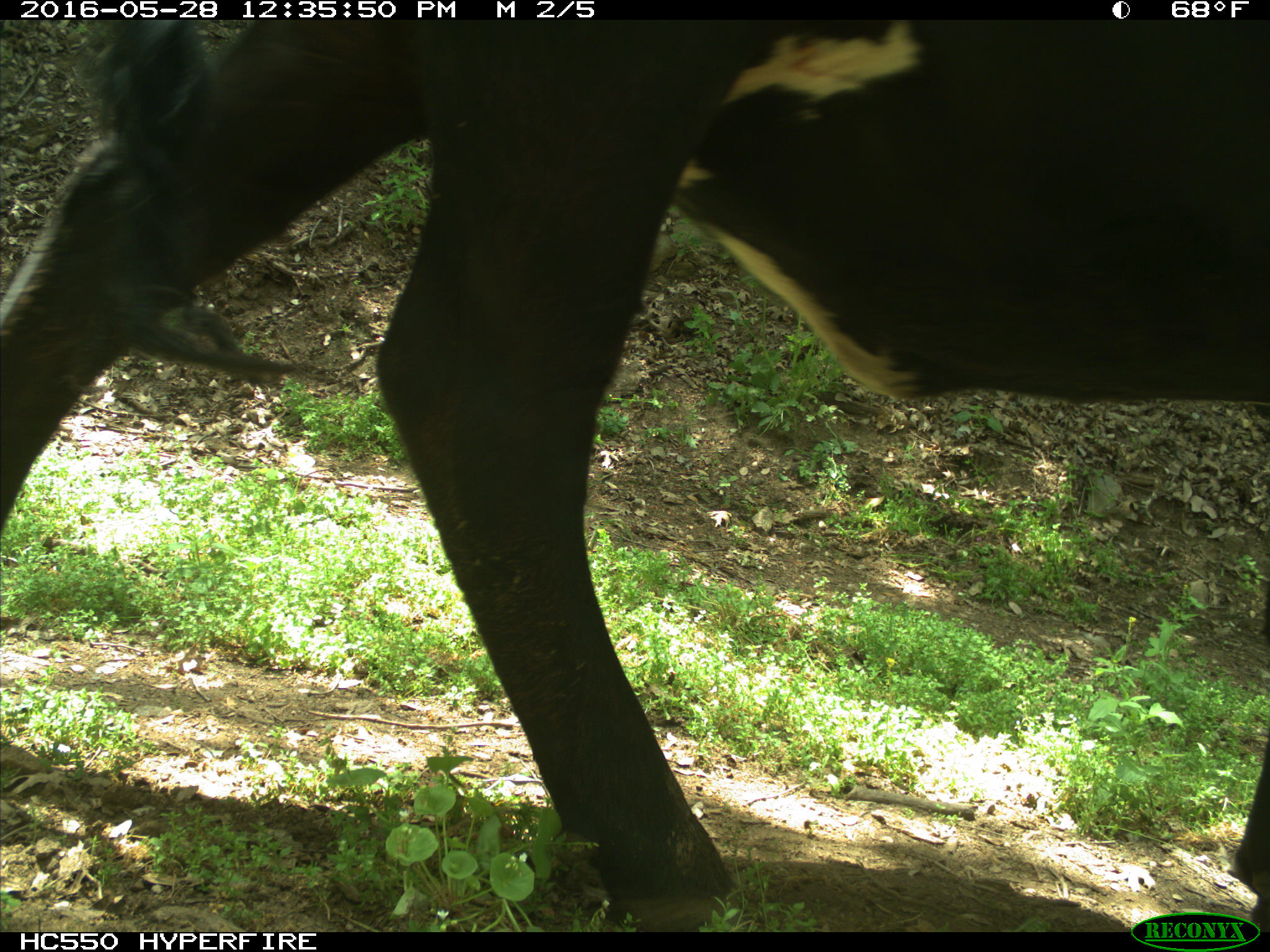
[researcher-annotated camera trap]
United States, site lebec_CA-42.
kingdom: Animalia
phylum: Chordata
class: Mammalia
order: Artiodactyla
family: Bovidae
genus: Bos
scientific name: Bos taurus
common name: domestic cow